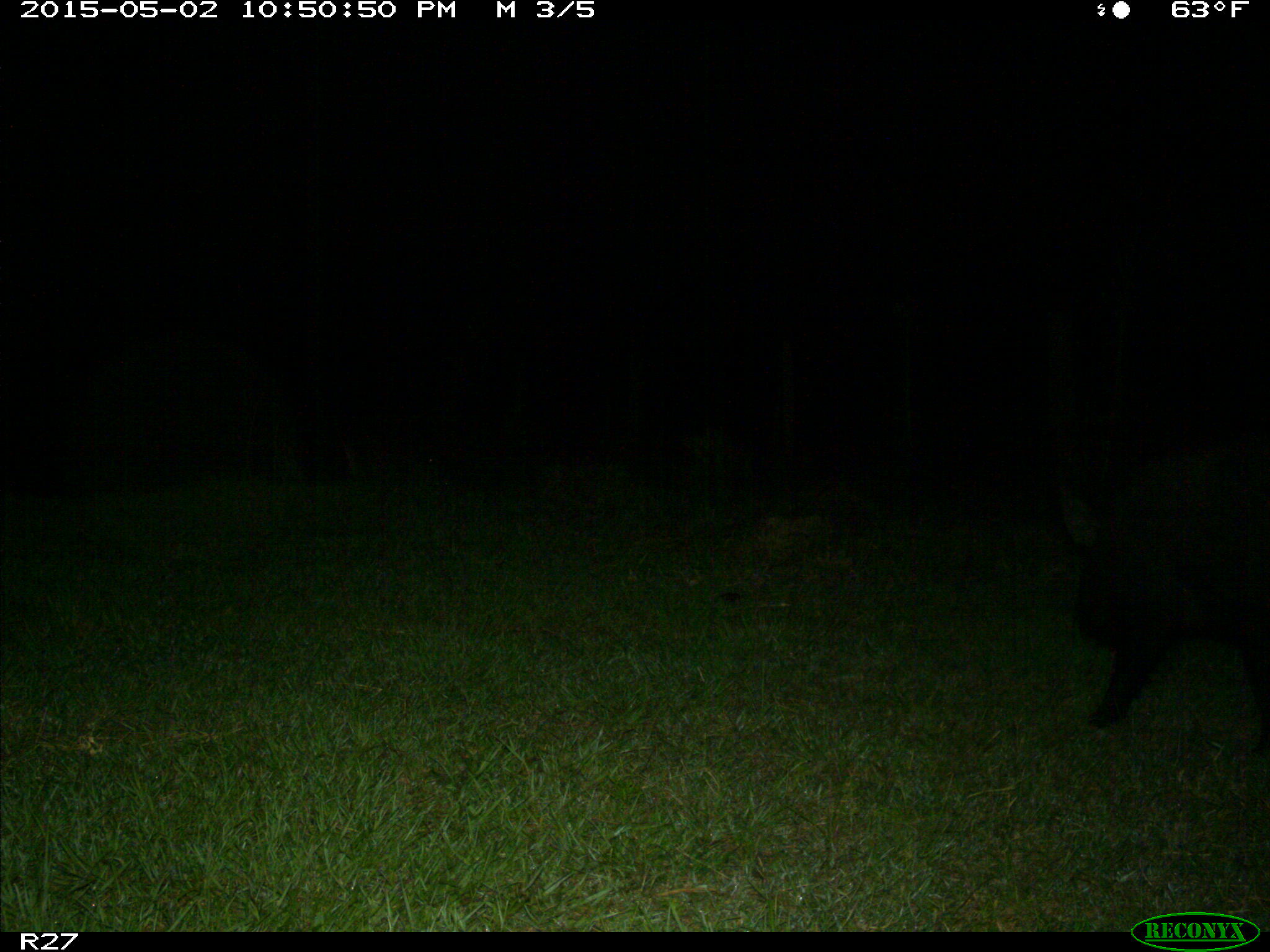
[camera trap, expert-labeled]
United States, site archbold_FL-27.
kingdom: Animalia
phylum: Chordata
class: Mammalia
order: Artiodactyla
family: Suidae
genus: Sus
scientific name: Sus scrofa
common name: wild boar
Sus scrofa (wild boar).